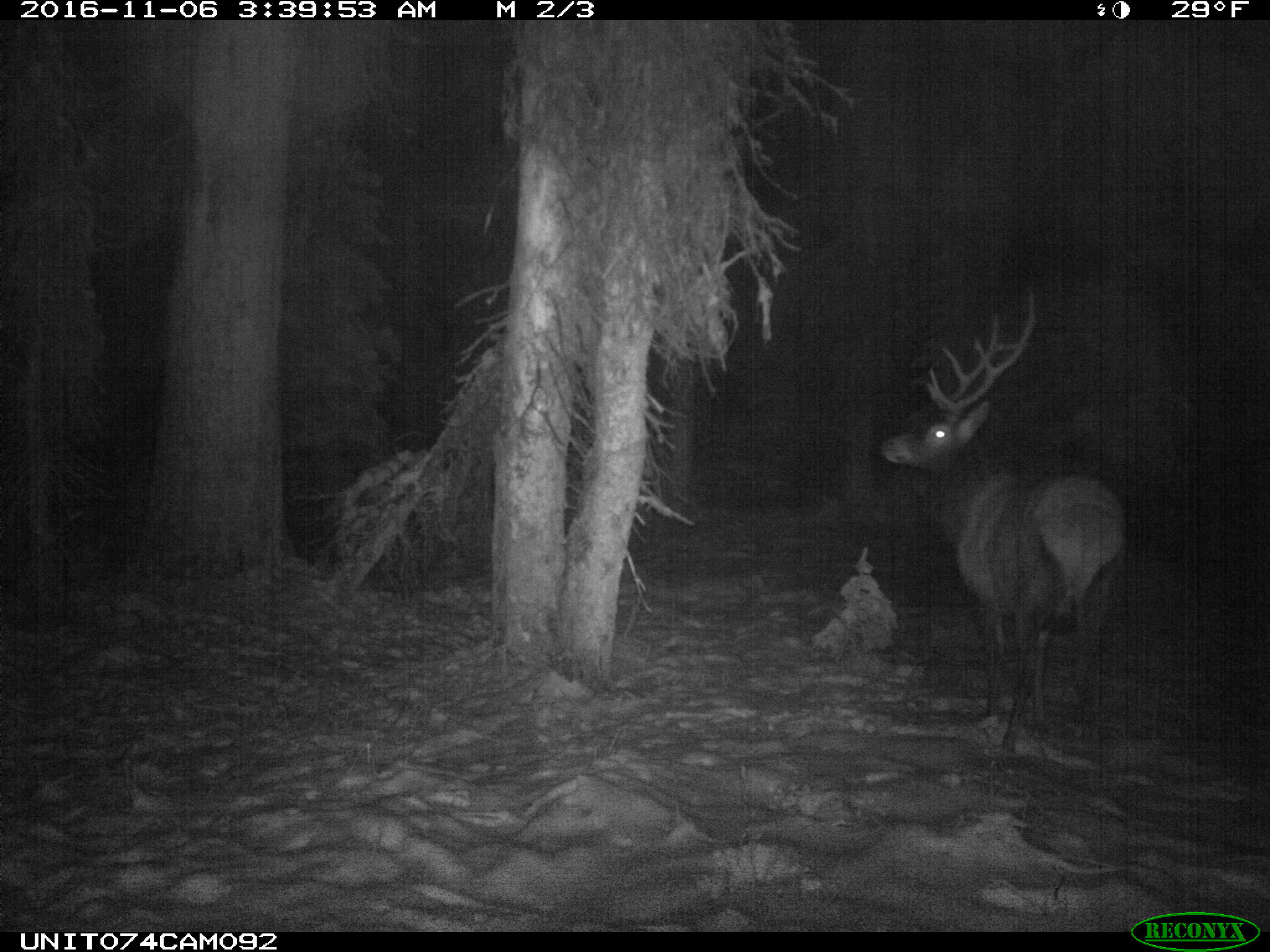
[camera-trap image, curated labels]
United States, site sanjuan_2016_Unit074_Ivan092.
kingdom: Animalia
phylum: Chordata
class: Mammalia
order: Artiodactyla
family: Cervidae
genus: Cervus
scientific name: Cervus elaphus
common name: red deer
Cervus elaphus (red deer).